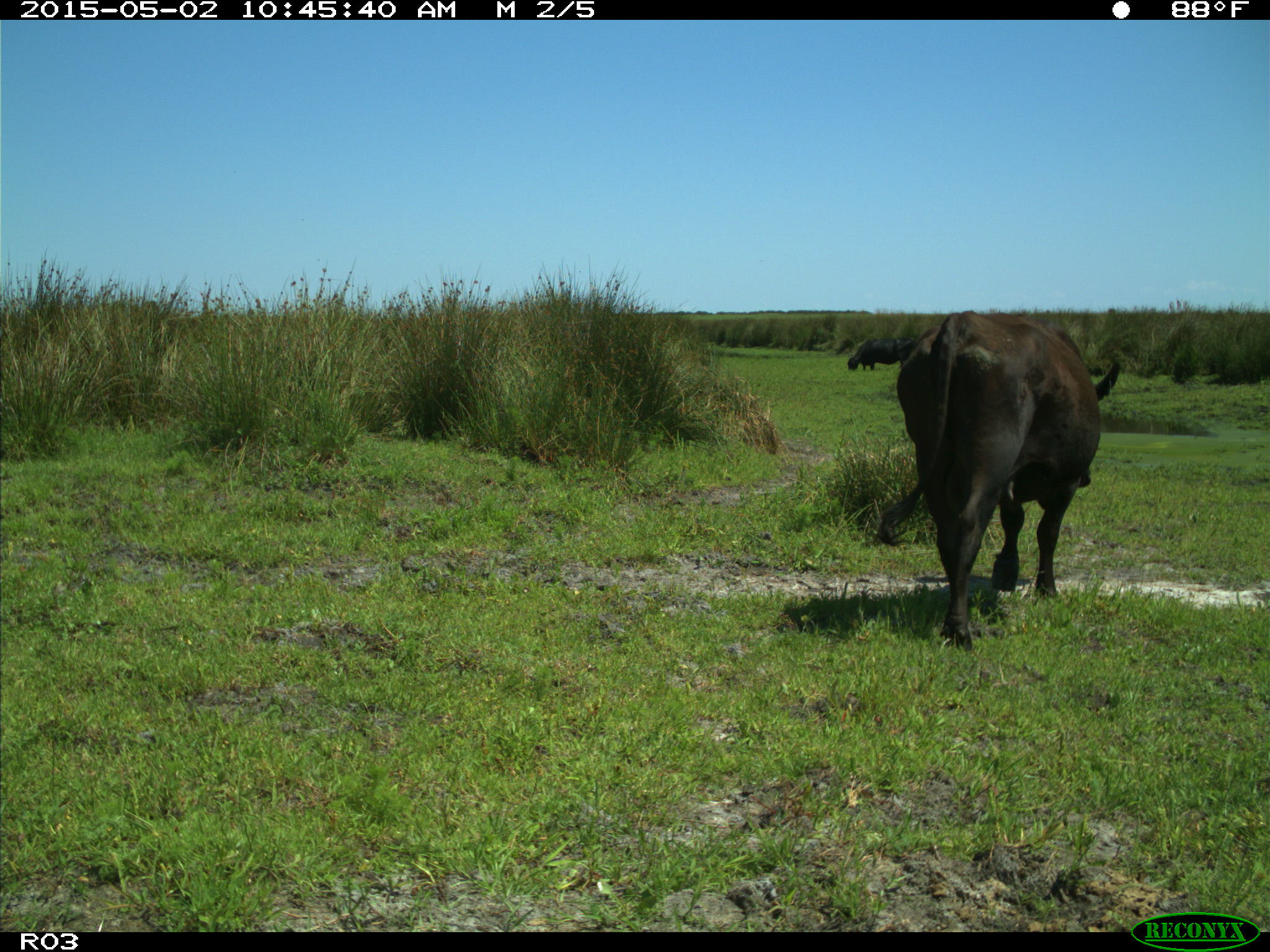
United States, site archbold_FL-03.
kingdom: Animalia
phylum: Chordata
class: Mammalia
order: Artiodactyla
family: Bovidae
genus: Bos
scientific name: Bos taurus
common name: domestic cow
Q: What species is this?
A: Bos taurus (domestic cow).